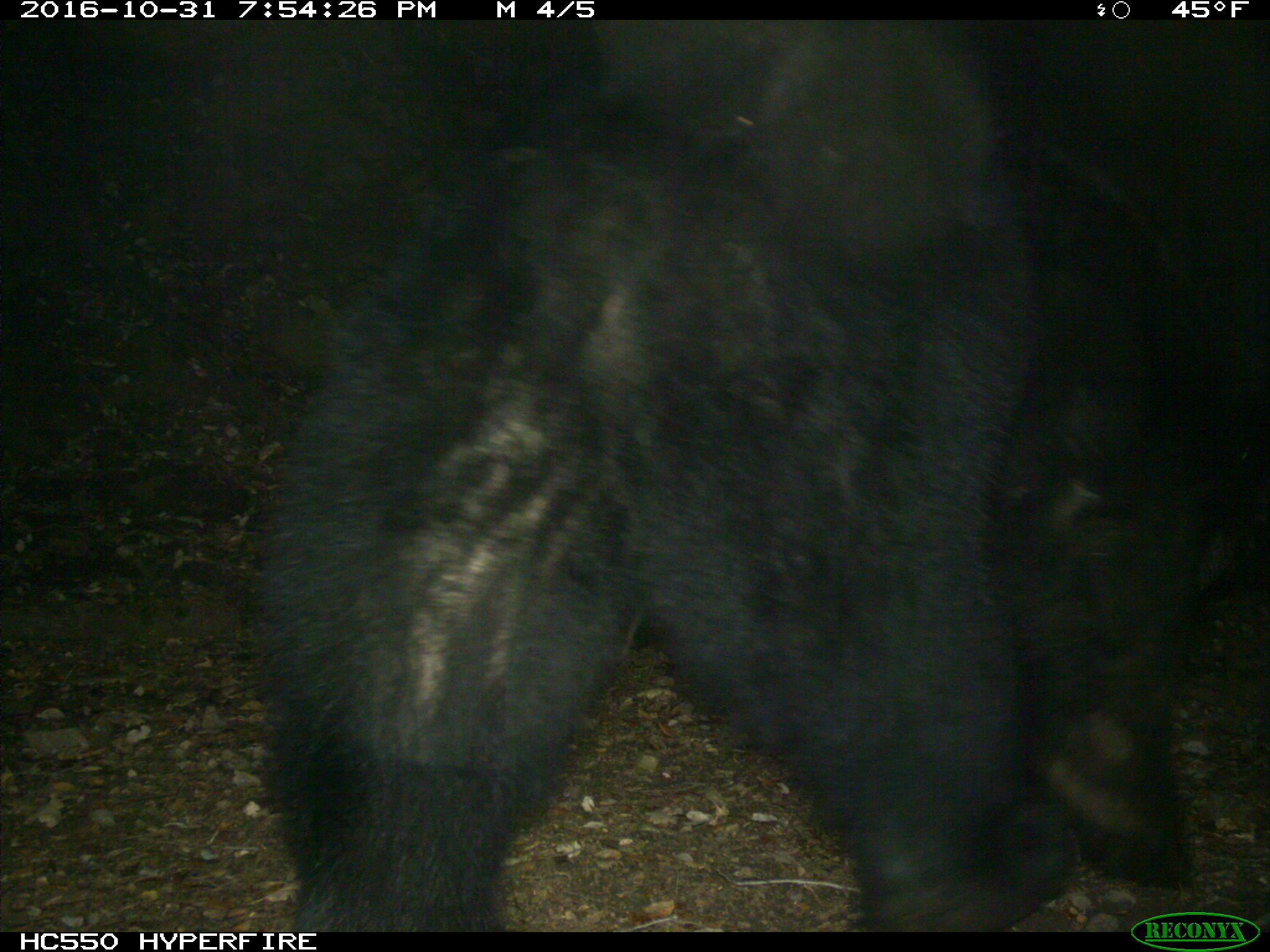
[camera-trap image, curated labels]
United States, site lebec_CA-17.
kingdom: Animalia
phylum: Chordata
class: Mammalia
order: Carnivora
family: Ursidae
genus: Ursus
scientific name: Ursus americanus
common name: american black bear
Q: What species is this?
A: Ursus americanus (american black bear).